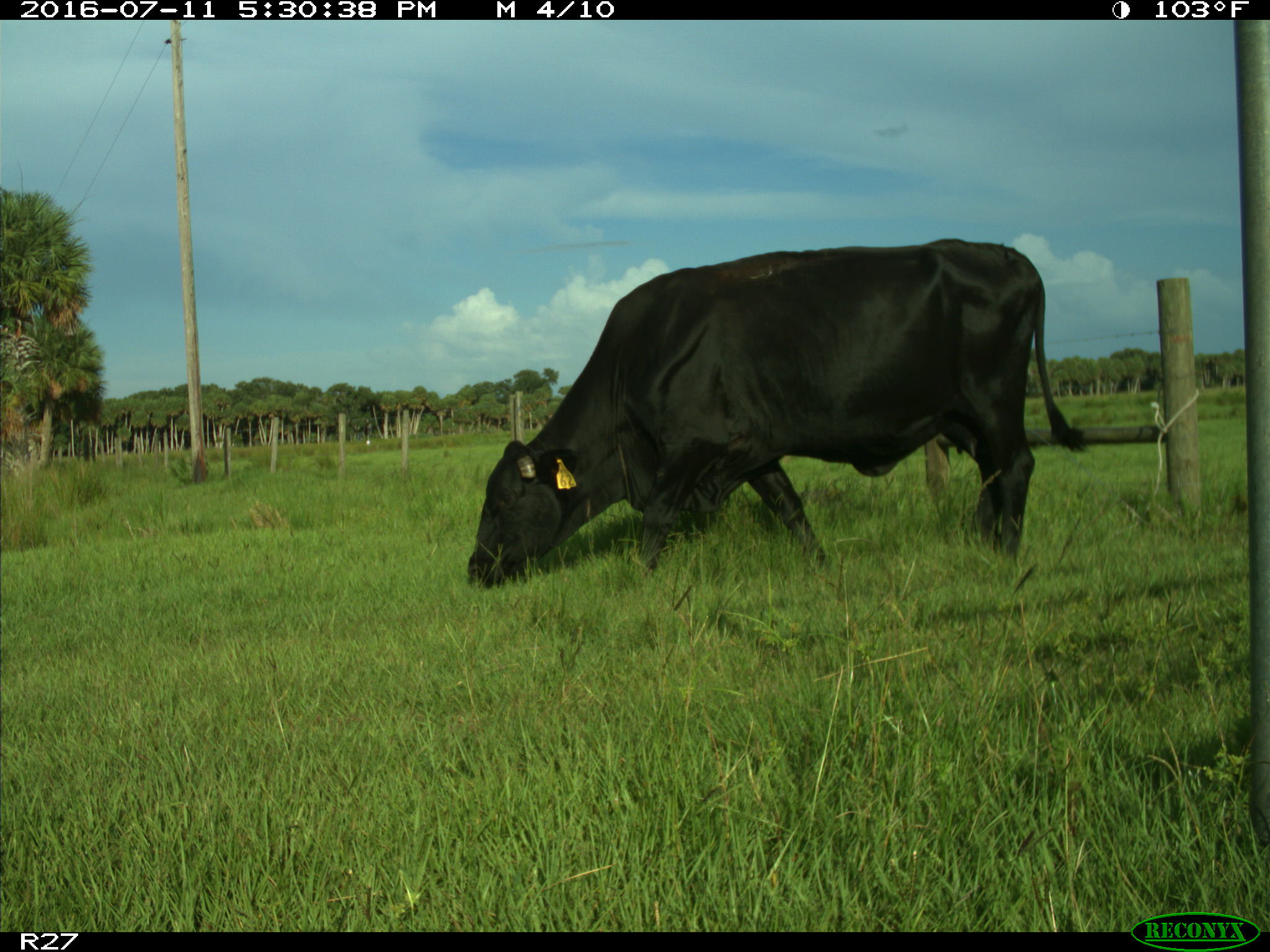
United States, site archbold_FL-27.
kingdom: Animalia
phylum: Chordata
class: Mammalia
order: Artiodactyla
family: Bovidae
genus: Bos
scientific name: Bos taurus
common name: domestic cow